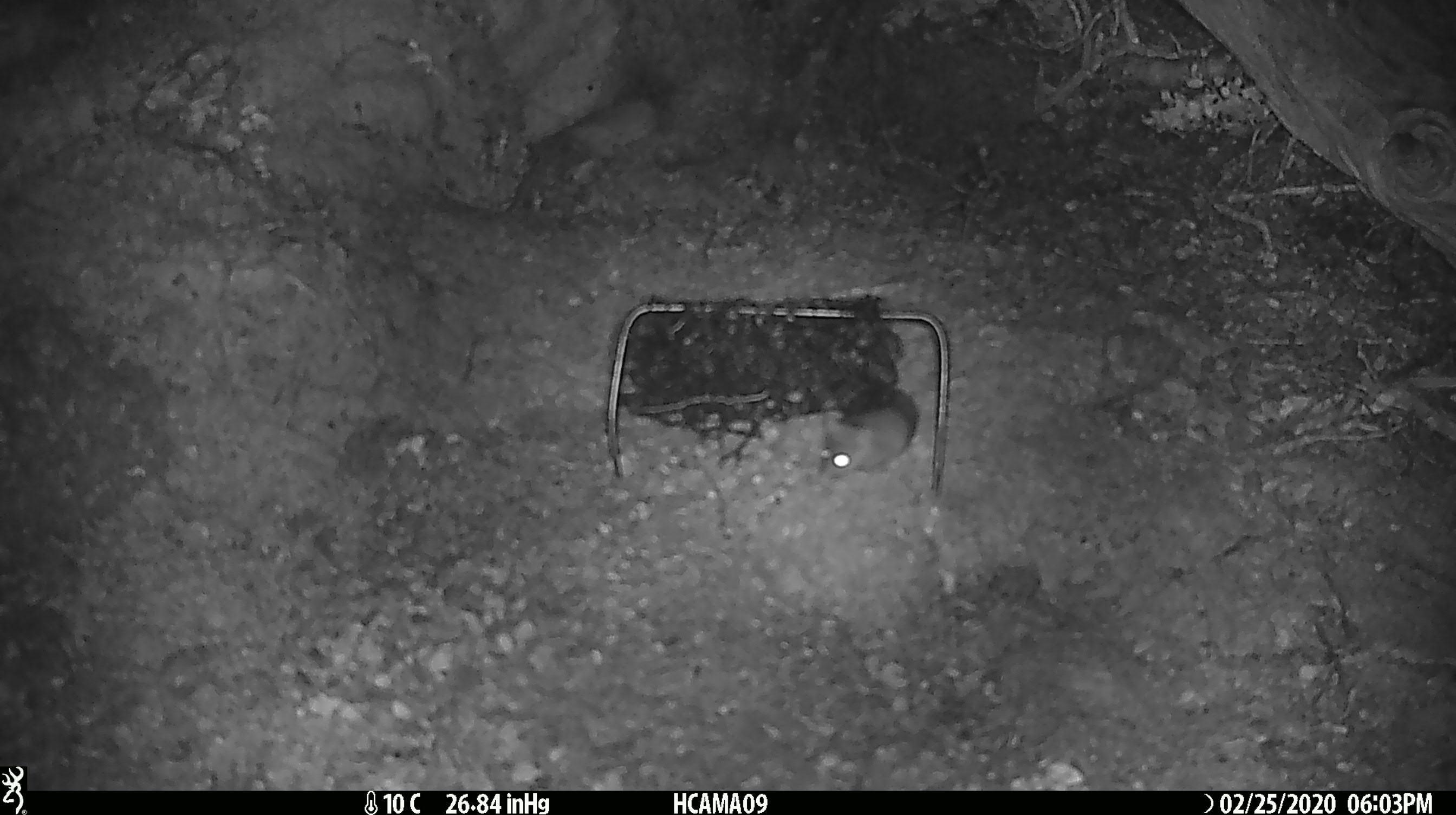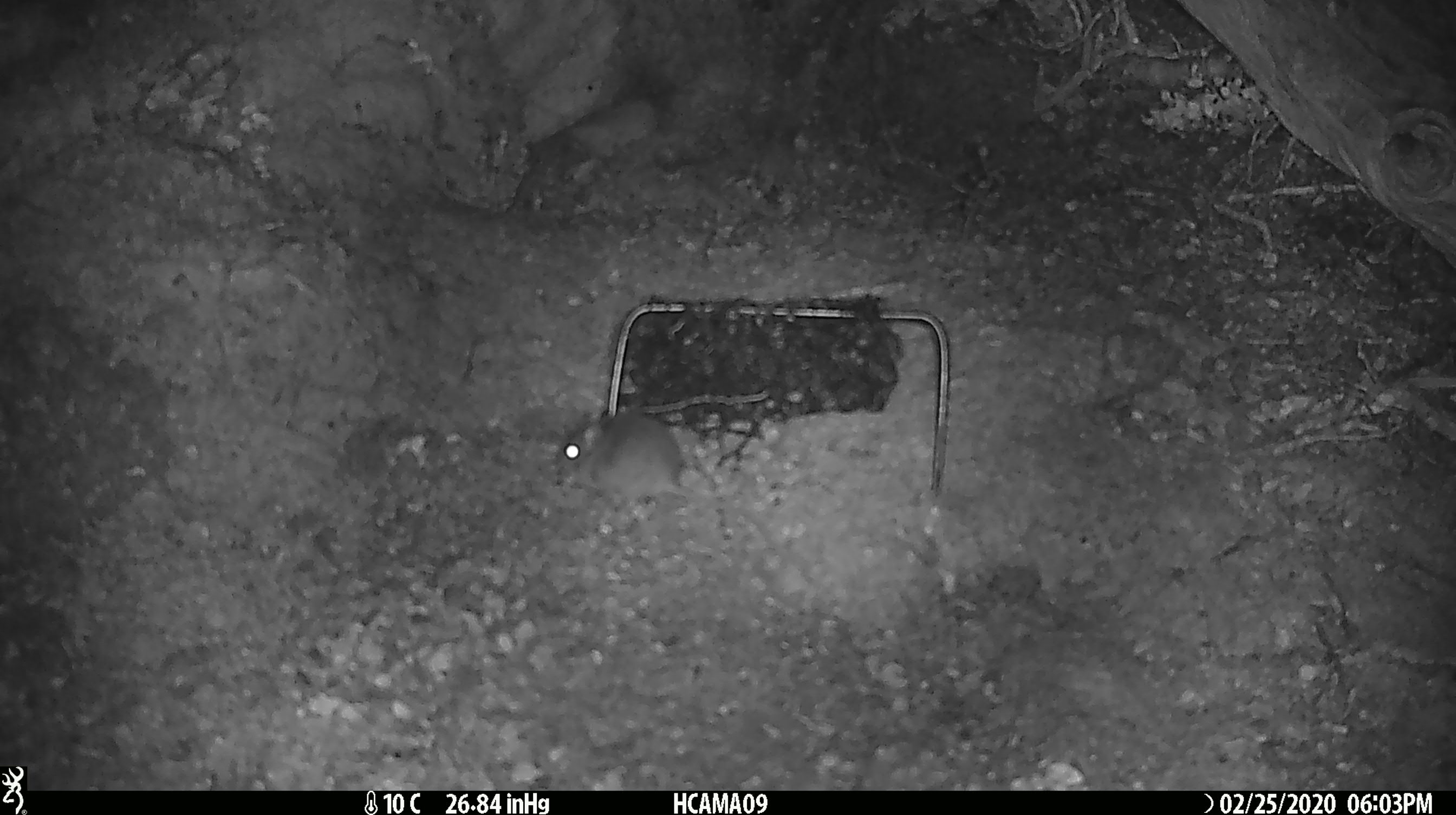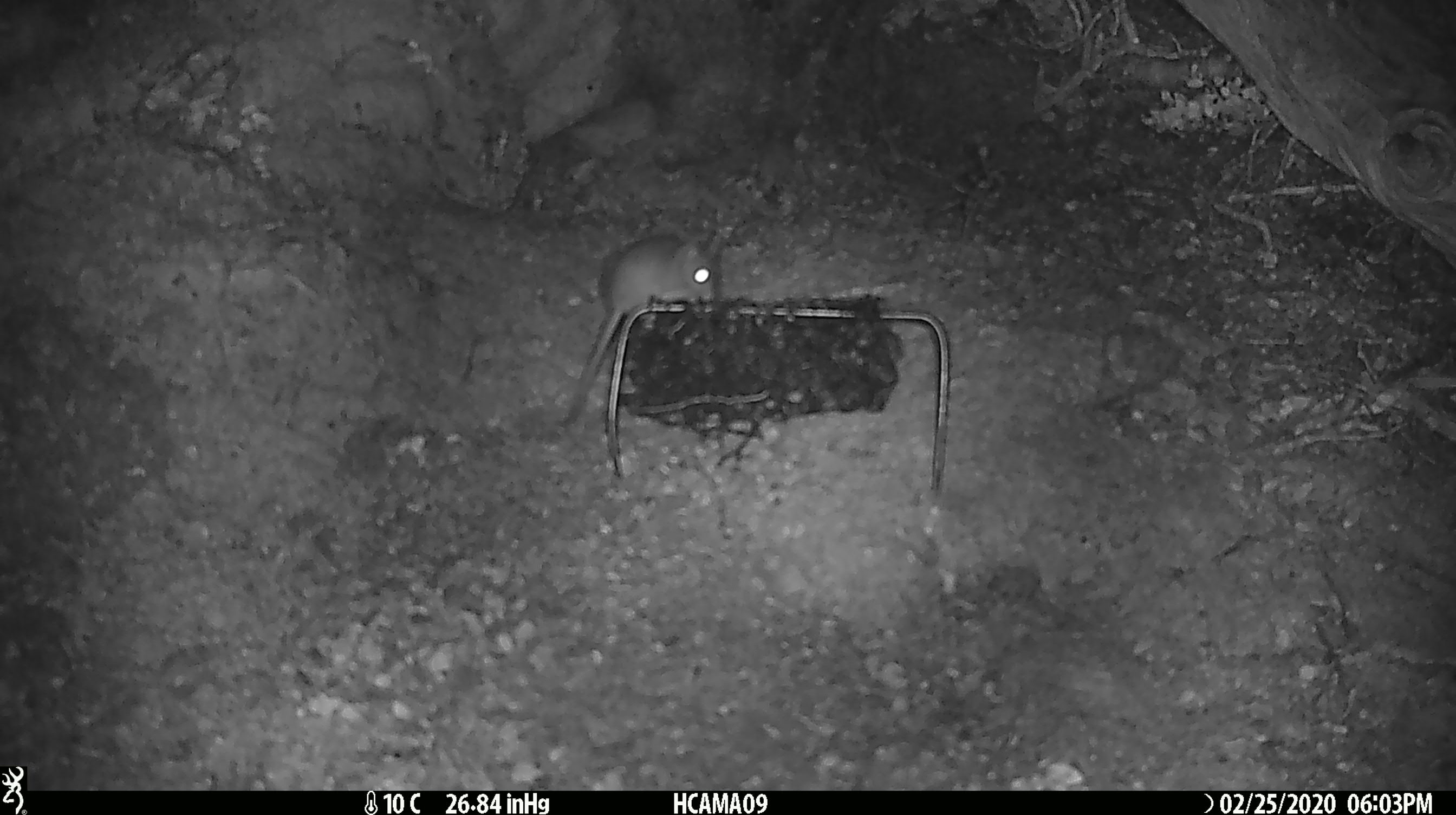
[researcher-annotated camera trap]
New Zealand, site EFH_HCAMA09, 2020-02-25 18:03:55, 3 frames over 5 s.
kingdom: Animalia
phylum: Chordata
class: Mammalia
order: Rodentia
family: Muridae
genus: Mus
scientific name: Mus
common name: mouse